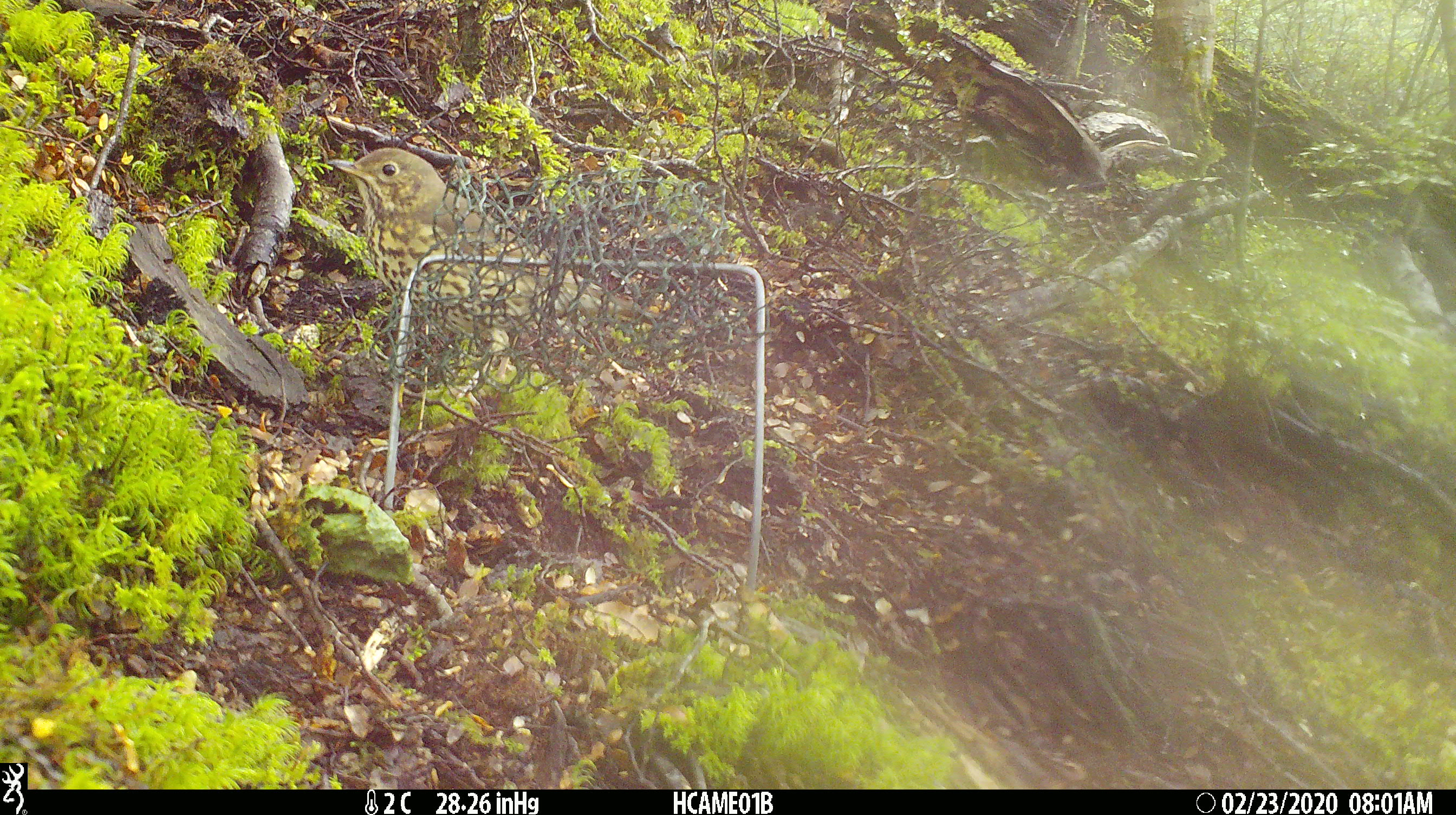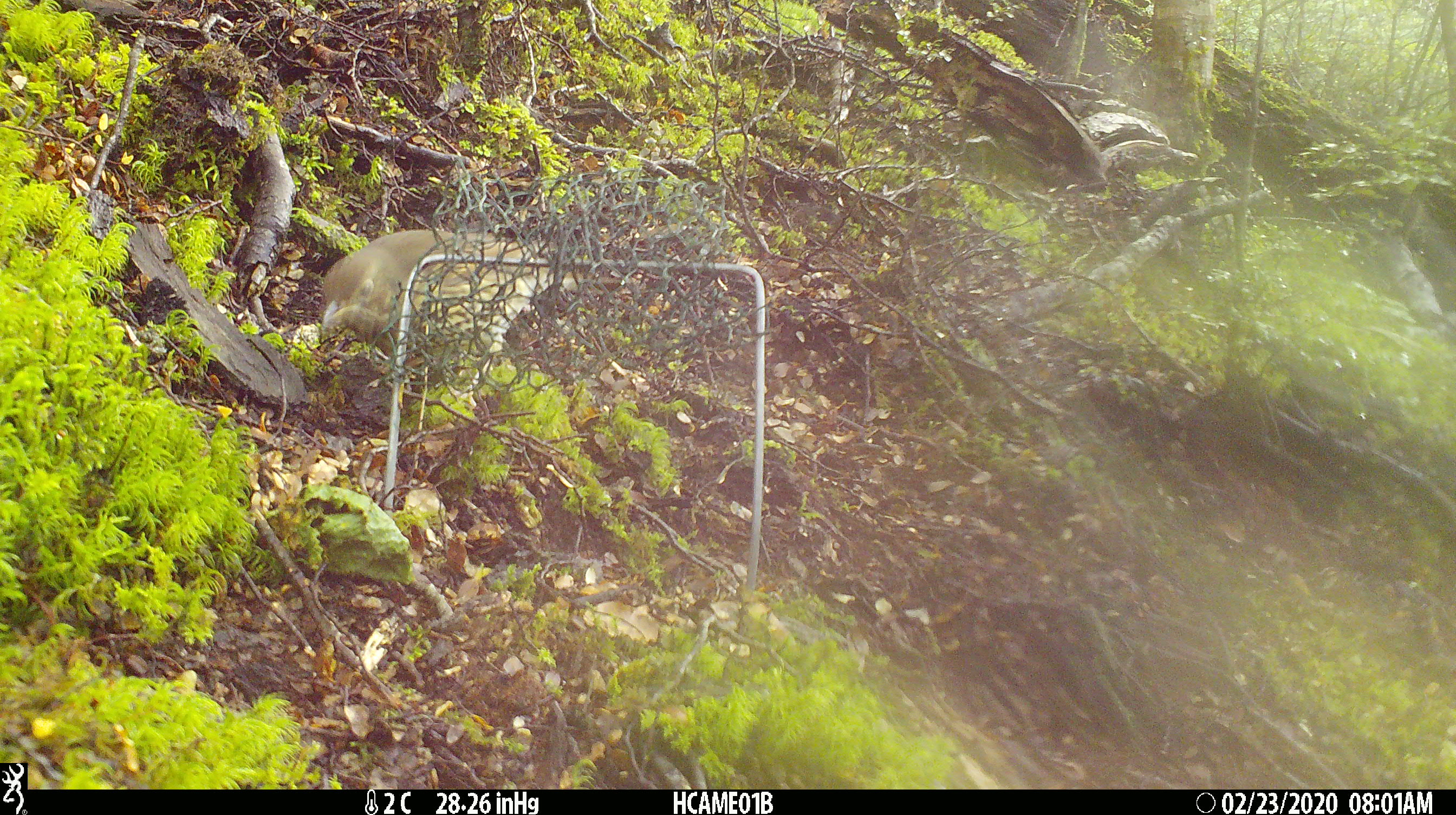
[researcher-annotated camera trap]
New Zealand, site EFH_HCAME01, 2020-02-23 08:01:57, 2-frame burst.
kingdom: Animalia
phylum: Chordata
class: Aves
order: Passeriformes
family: Turdidae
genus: Turdus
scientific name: Turdus philomelos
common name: song thrush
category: thrush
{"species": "thrush (song thrush) (Turdus philomelos)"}